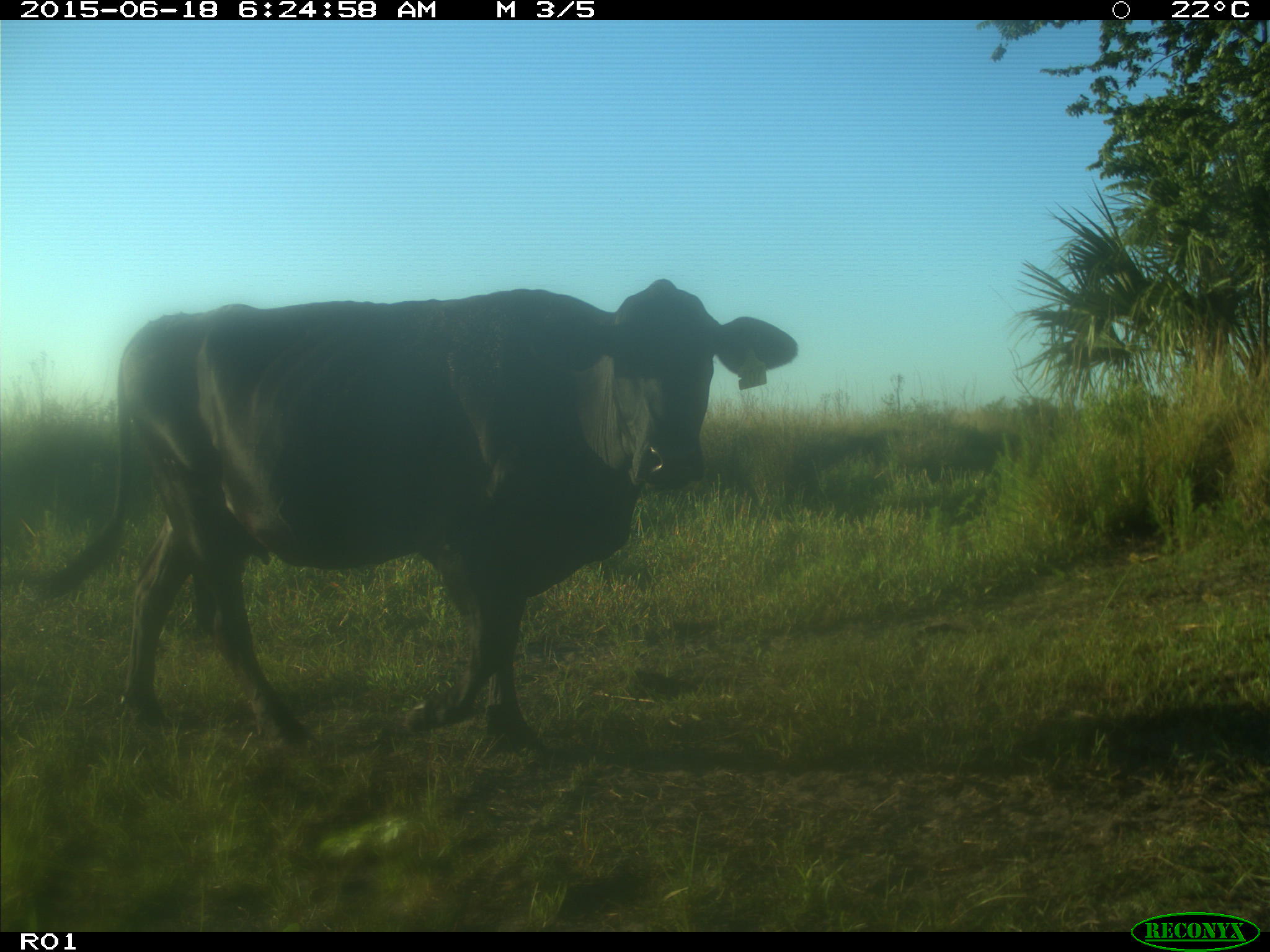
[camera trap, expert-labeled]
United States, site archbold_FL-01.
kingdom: Animalia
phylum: Chordata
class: Mammalia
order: Artiodactyla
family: Bovidae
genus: Bos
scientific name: Bos taurus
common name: domestic cow